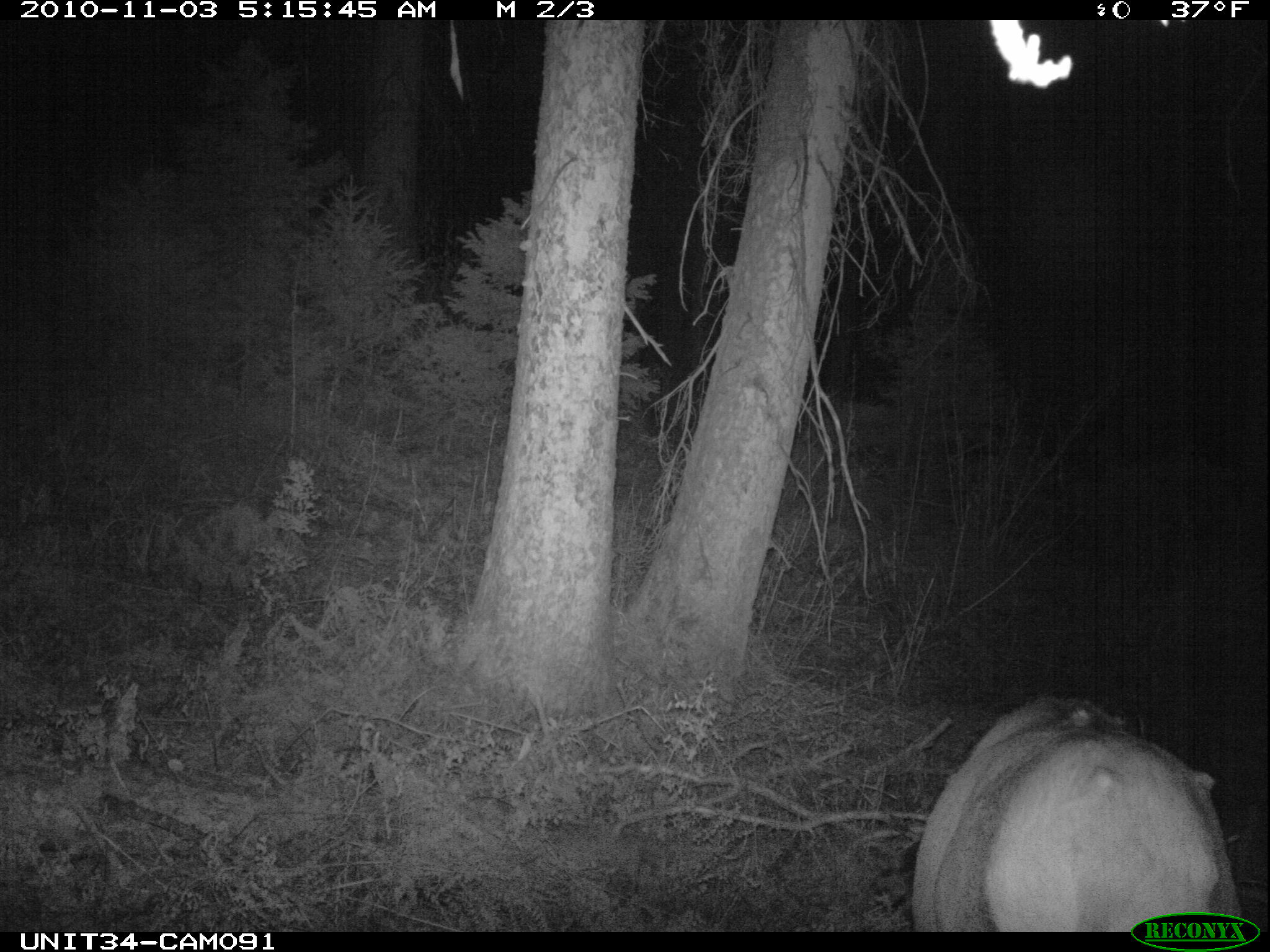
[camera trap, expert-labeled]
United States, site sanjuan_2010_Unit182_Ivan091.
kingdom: Animalia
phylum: Chordata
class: Mammalia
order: Artiodactyla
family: Cervidae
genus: Cervus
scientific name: Cervus elaphus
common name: red deer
Cervus elaphus (red deer).